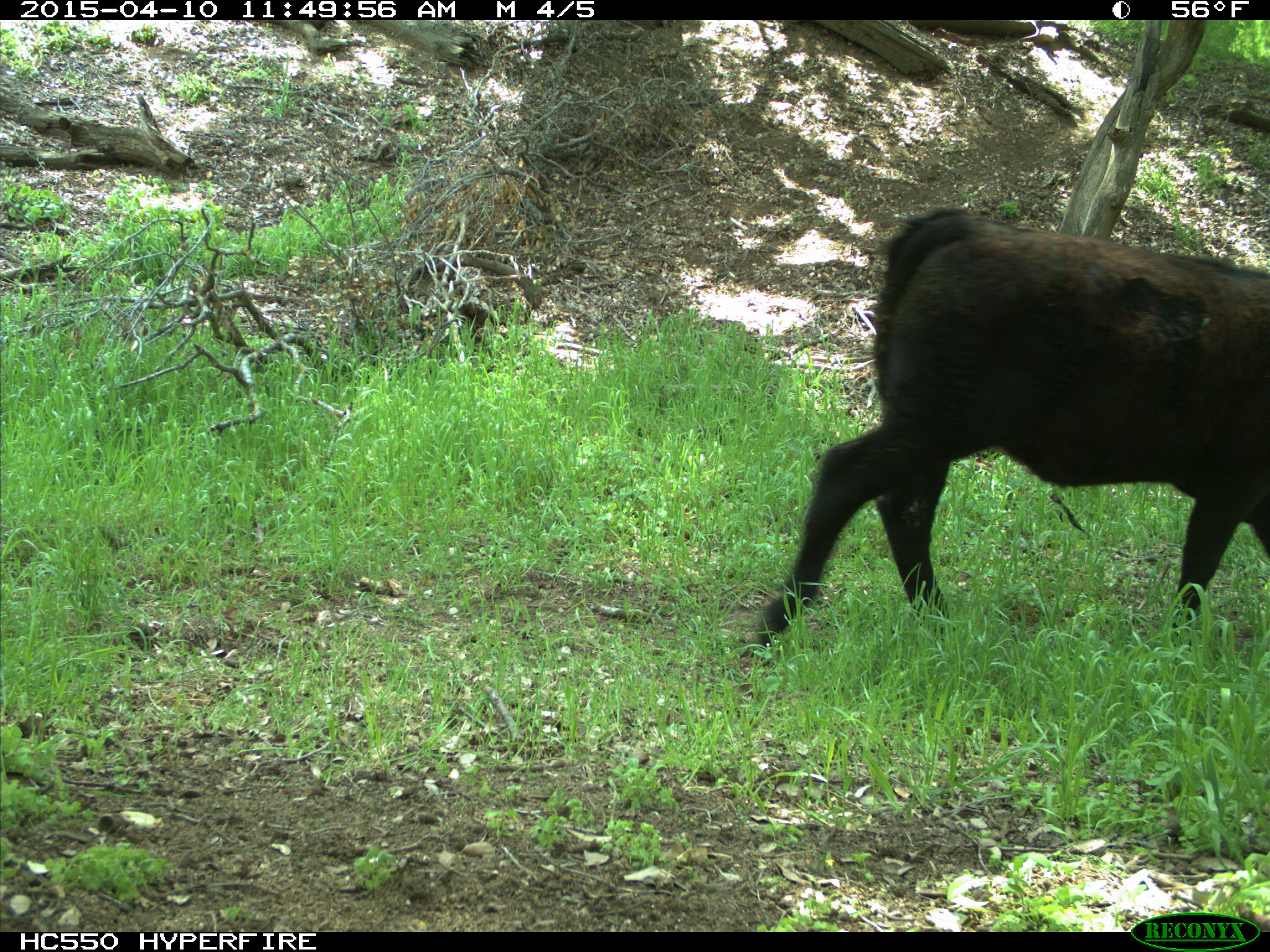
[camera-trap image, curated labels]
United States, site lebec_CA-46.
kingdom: Animalia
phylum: Chordata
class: Mammalia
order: Artiodactyla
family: Bovidae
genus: Bos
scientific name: Bos taurus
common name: domestic cow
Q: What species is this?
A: Bos taurus (domestic cow).